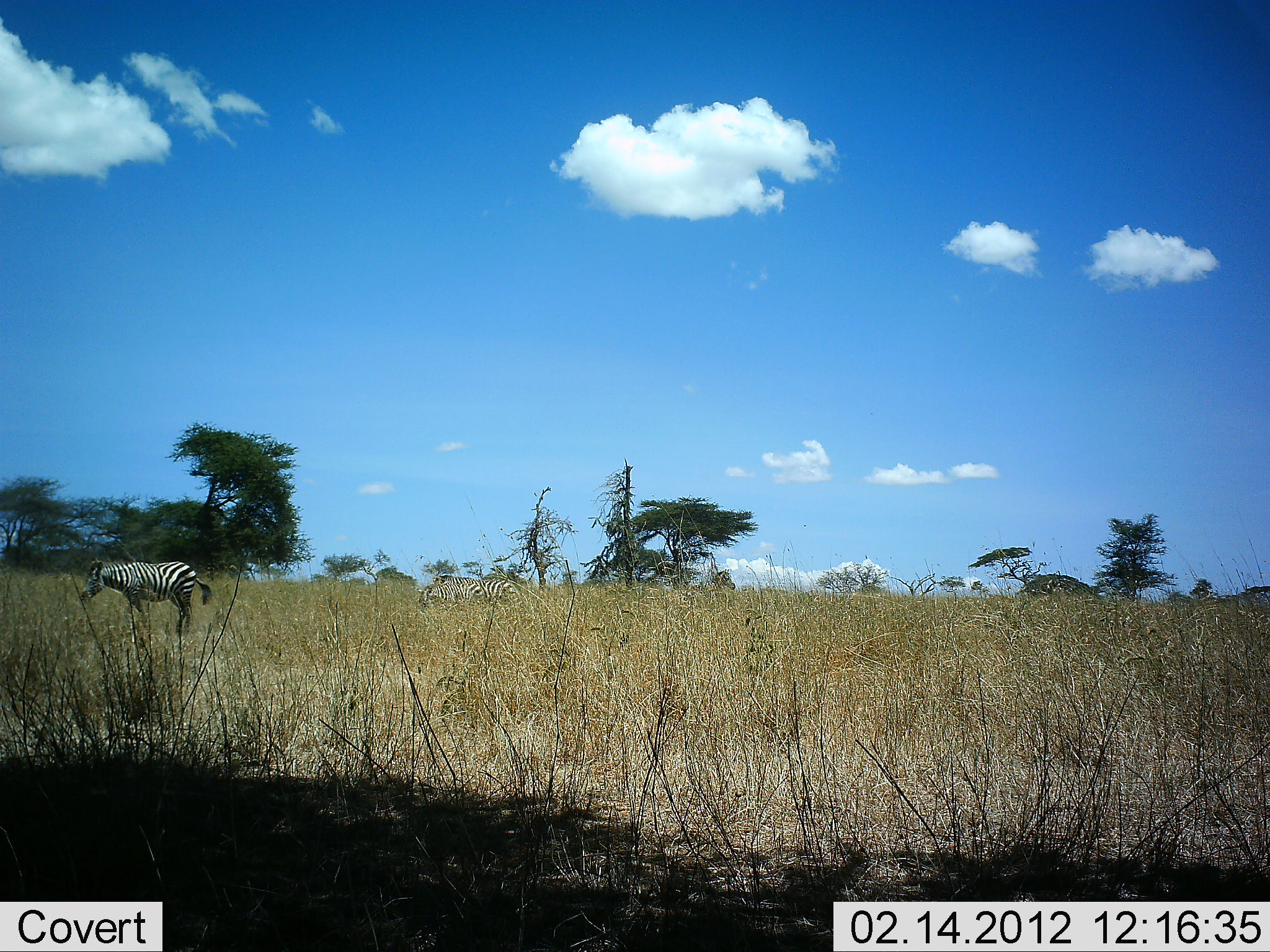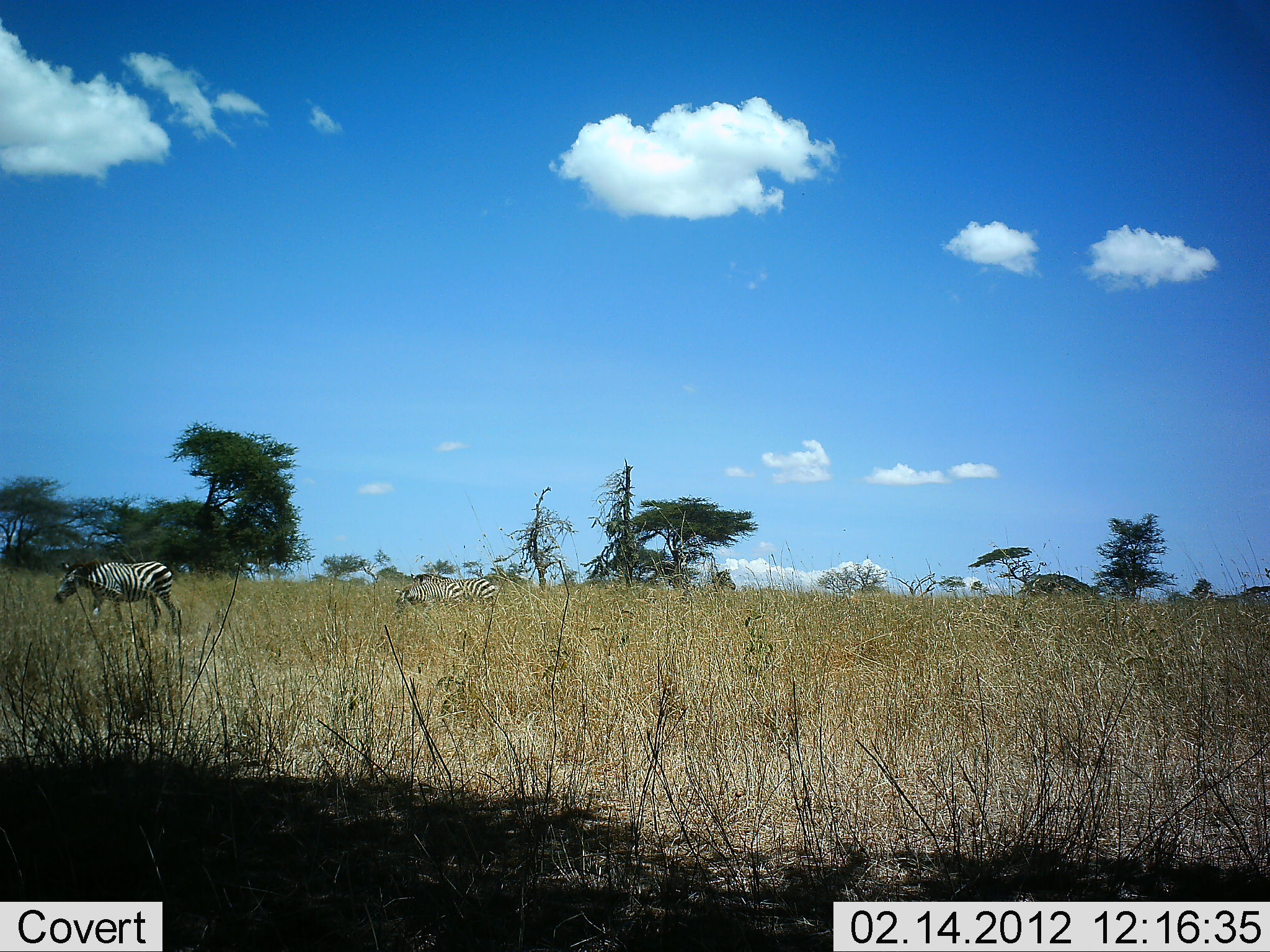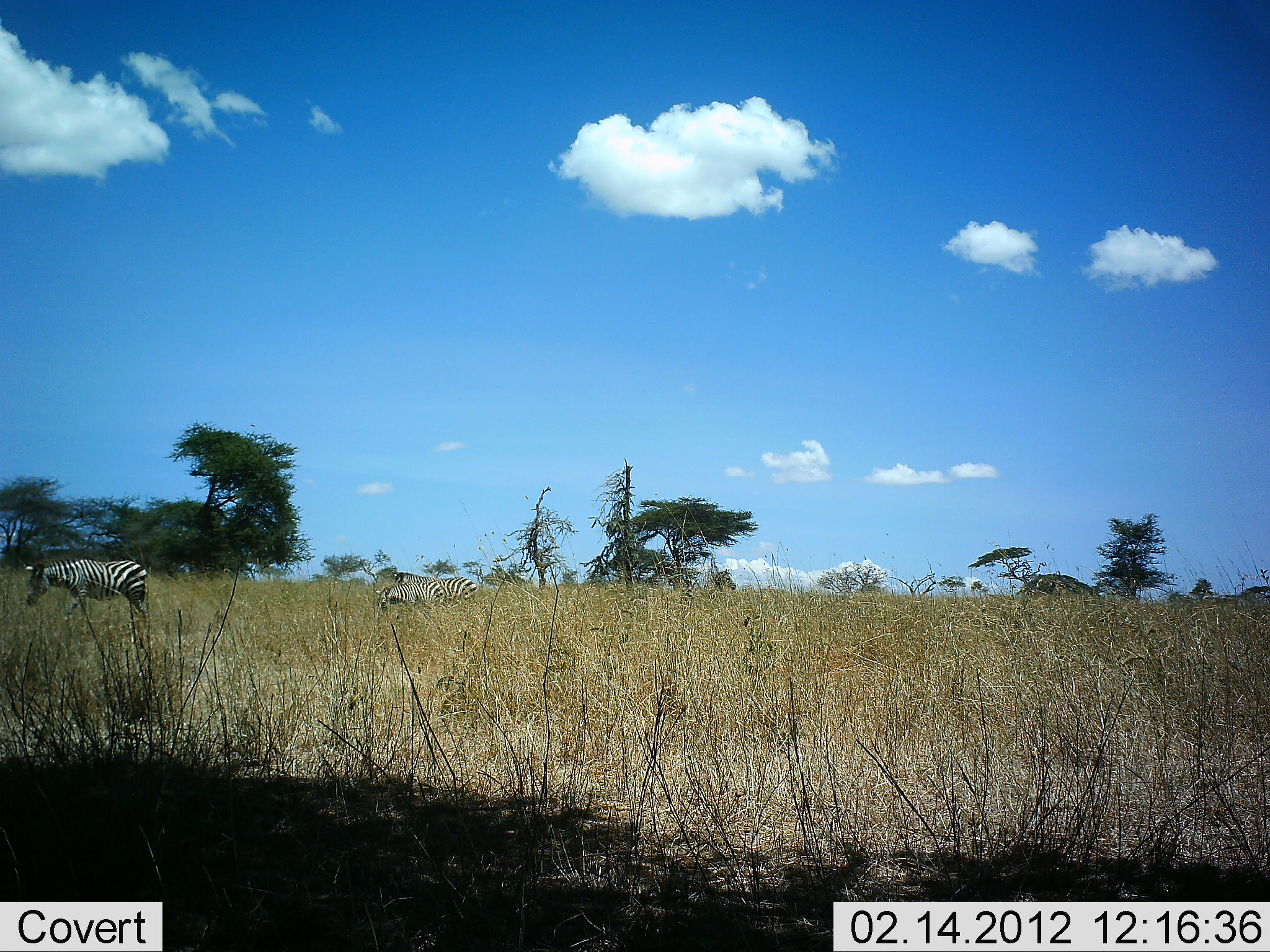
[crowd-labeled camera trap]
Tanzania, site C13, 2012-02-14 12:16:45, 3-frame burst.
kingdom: Animalia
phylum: Chordata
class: Mammalia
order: Perissodactyla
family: Equidae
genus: Equus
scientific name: Equus quagga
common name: plains zebra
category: zebra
Zebra (plains zebra) (Equus quagga), count 2. Behavior (volunteer vote fractions): standing 5%, resting 0%, moving 100%, interacting 0%. Young present (vote fraction): 5%. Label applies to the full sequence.